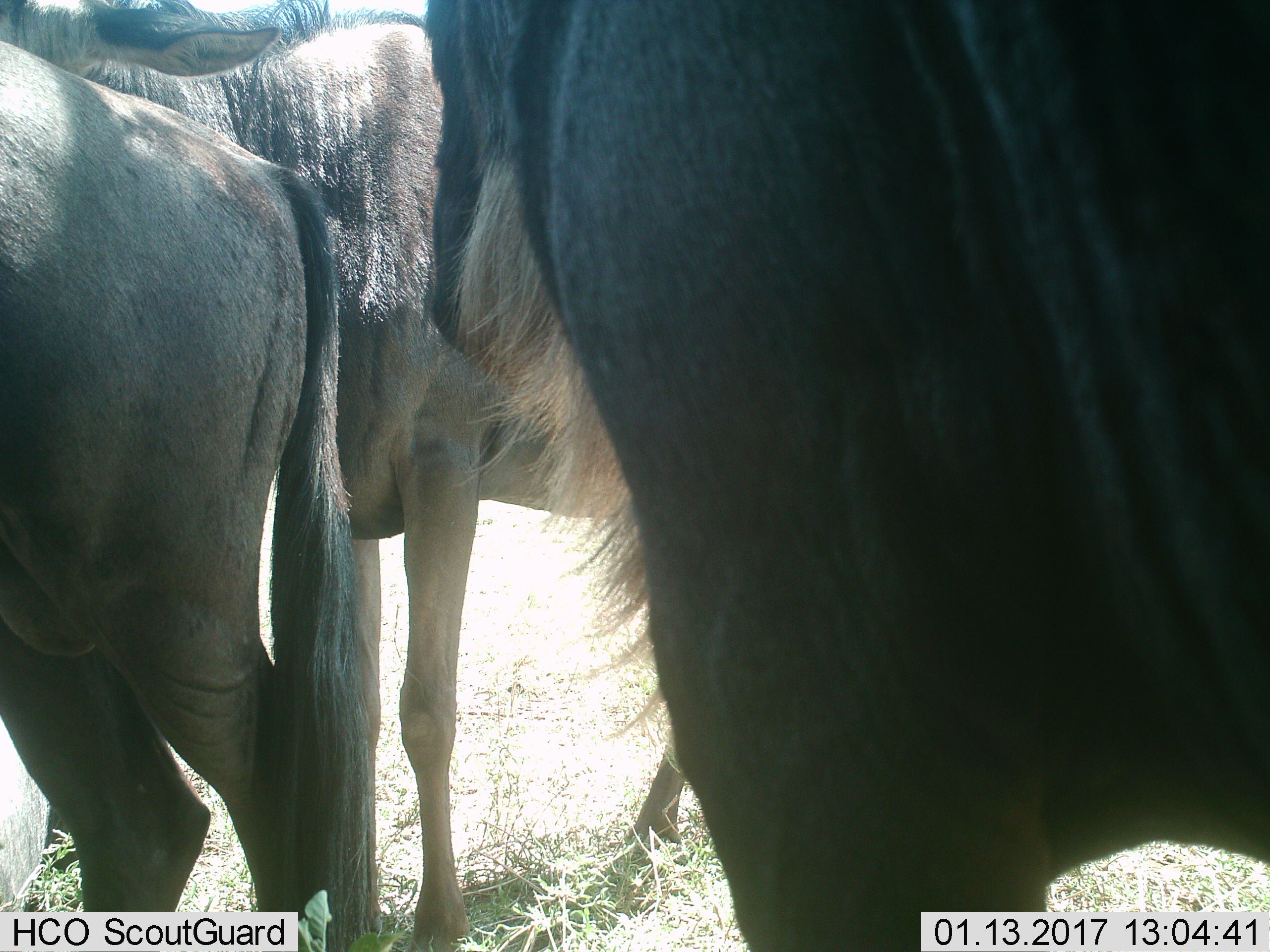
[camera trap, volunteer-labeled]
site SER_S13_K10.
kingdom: Animalia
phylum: Chordata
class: Mammalia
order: Artiodactyla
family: Bovidae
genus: Connochaetes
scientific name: Connochaetes taurinus taurinus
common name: blue wildebeest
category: wildebeestblue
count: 3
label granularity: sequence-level